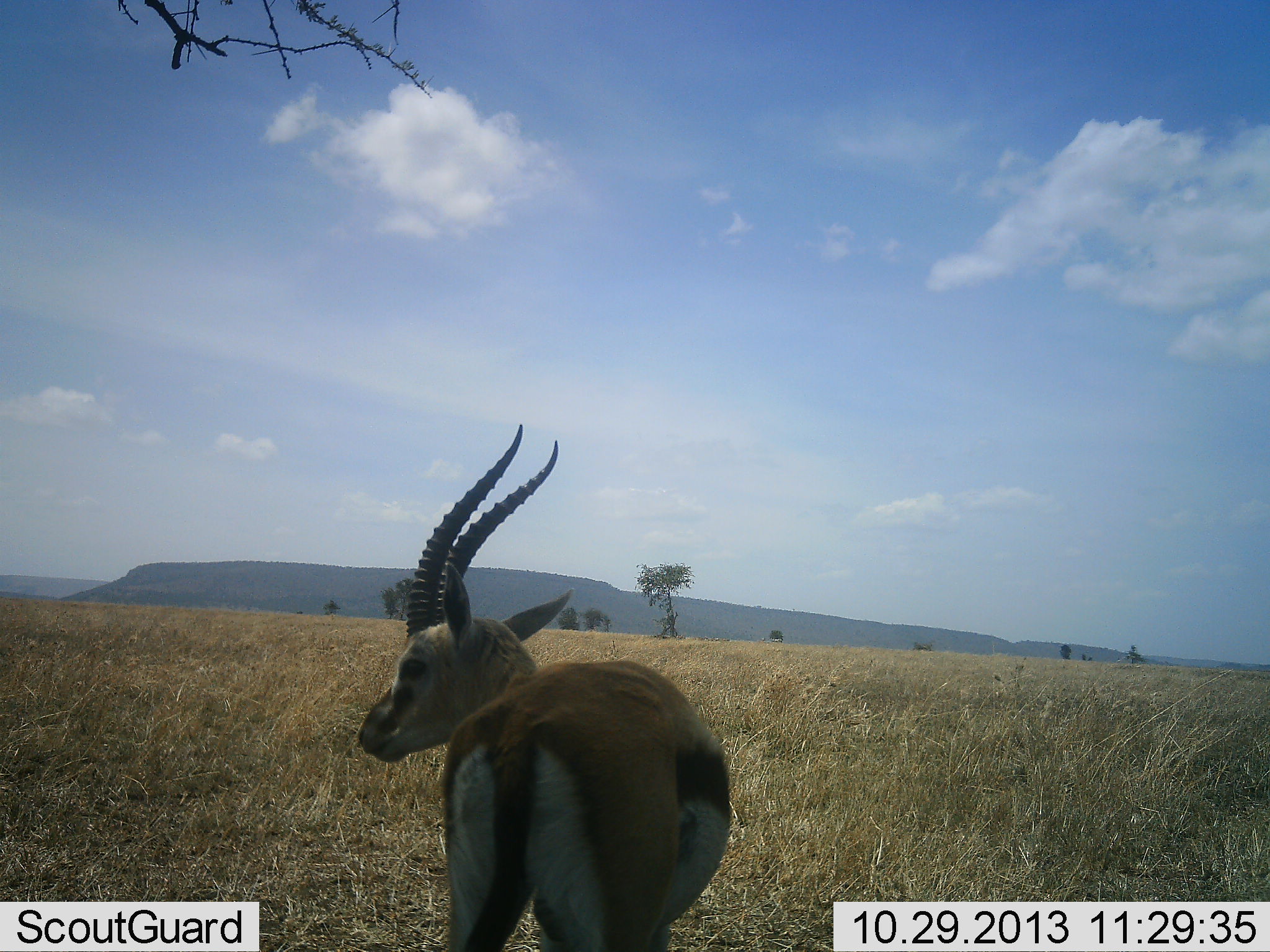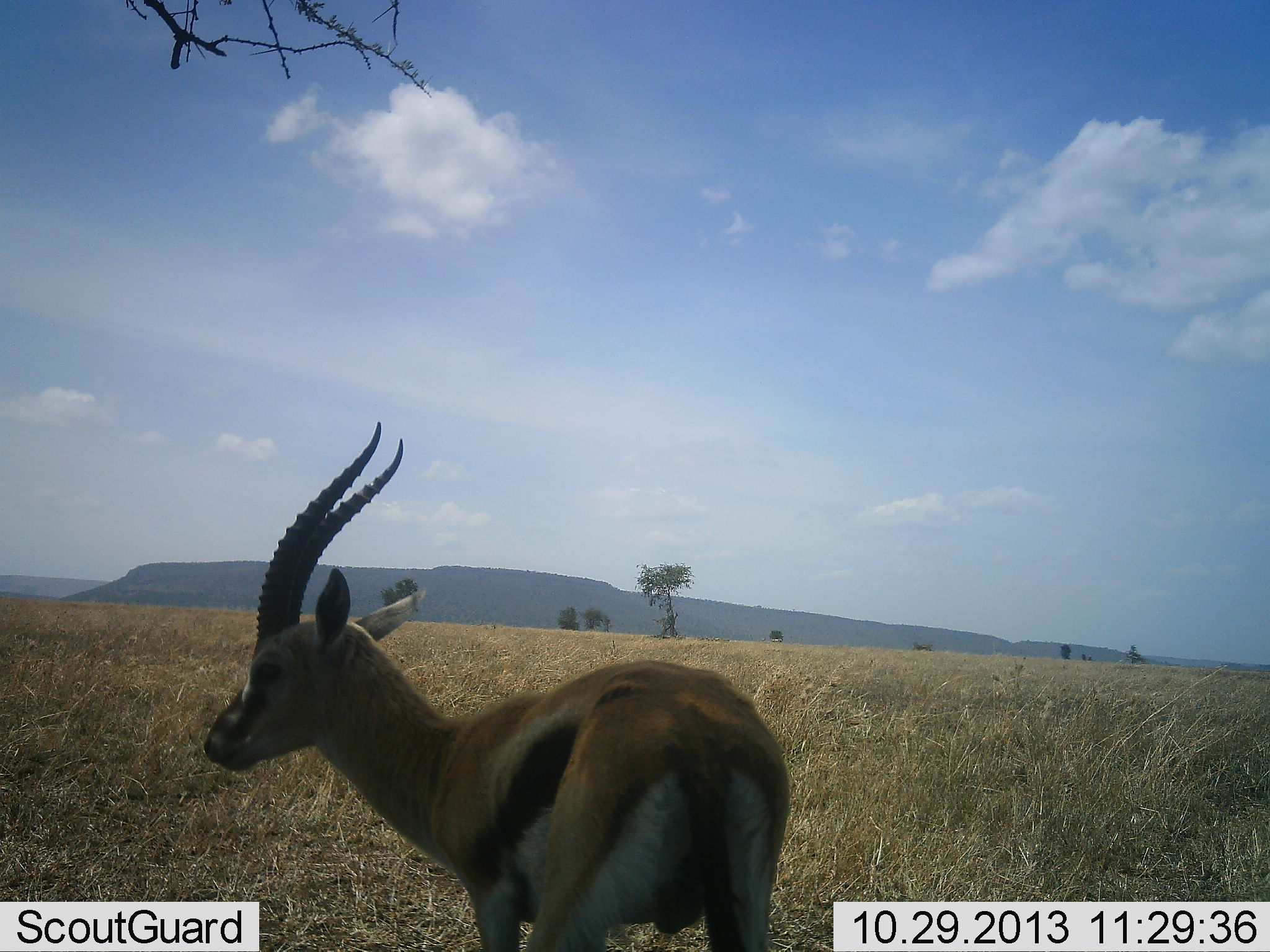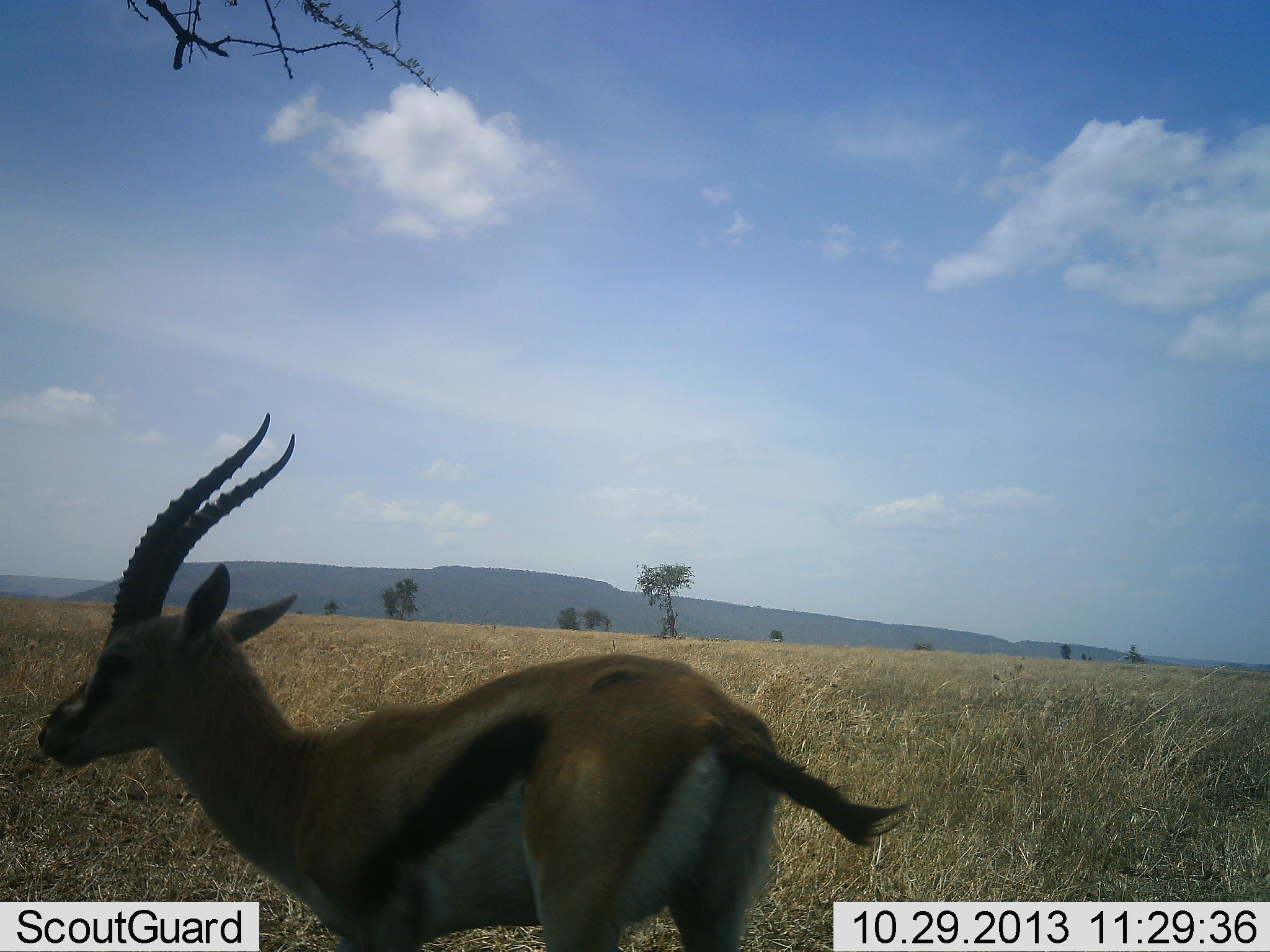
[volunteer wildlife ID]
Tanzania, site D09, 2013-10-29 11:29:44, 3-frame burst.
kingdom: Animalia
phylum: Chordata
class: Mammalia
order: Artiodactyla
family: Bovidae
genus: Eudorcas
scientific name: Eudorcas thomsonii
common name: thomson's gazelle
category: gazellethomsons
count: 1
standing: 64%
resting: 0%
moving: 42%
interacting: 0%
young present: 0%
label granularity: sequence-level